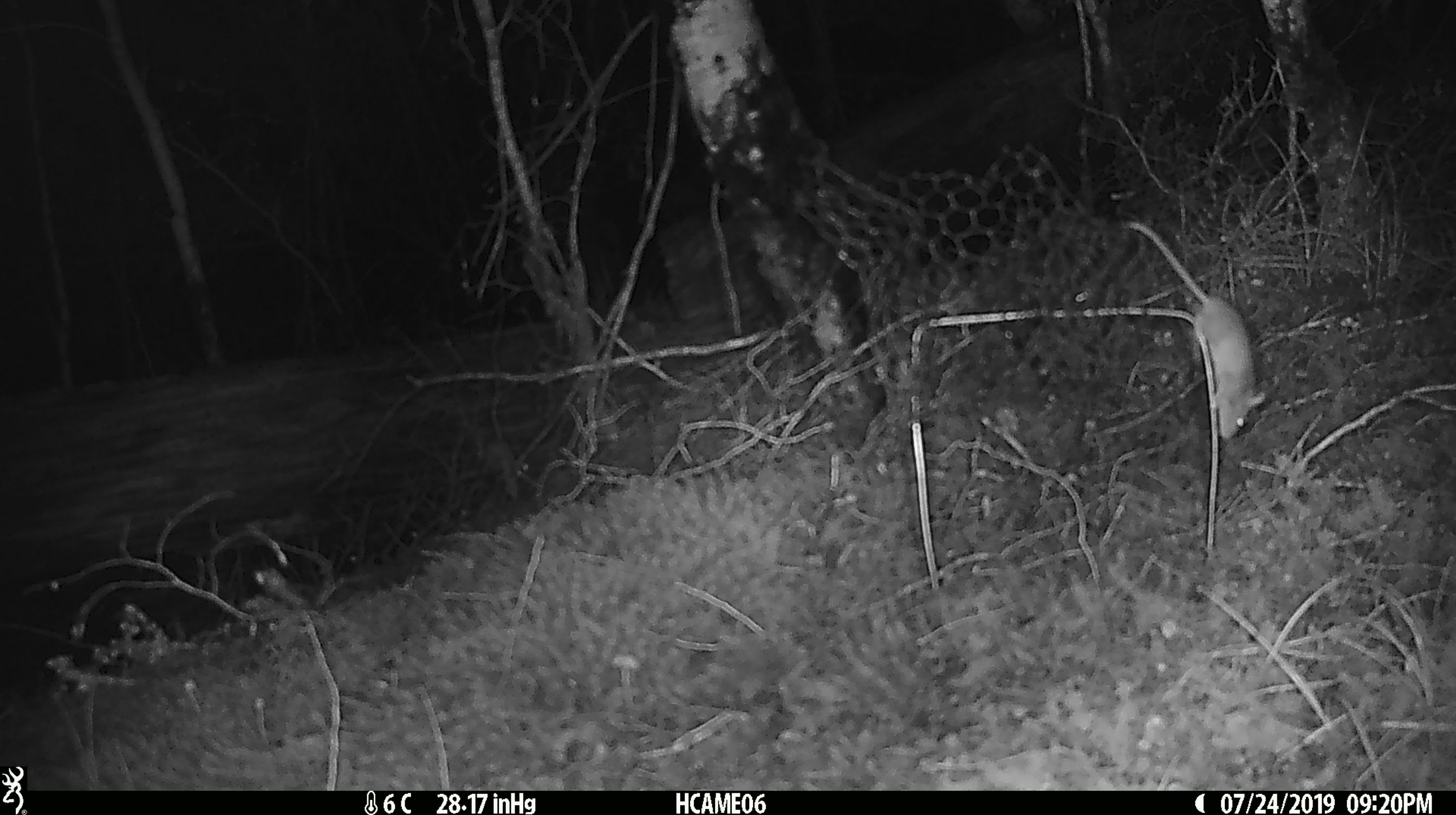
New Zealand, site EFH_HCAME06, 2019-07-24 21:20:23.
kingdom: Animalia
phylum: Chordata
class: Mammalia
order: Rodentia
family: Muridae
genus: Mus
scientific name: Mus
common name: mouse